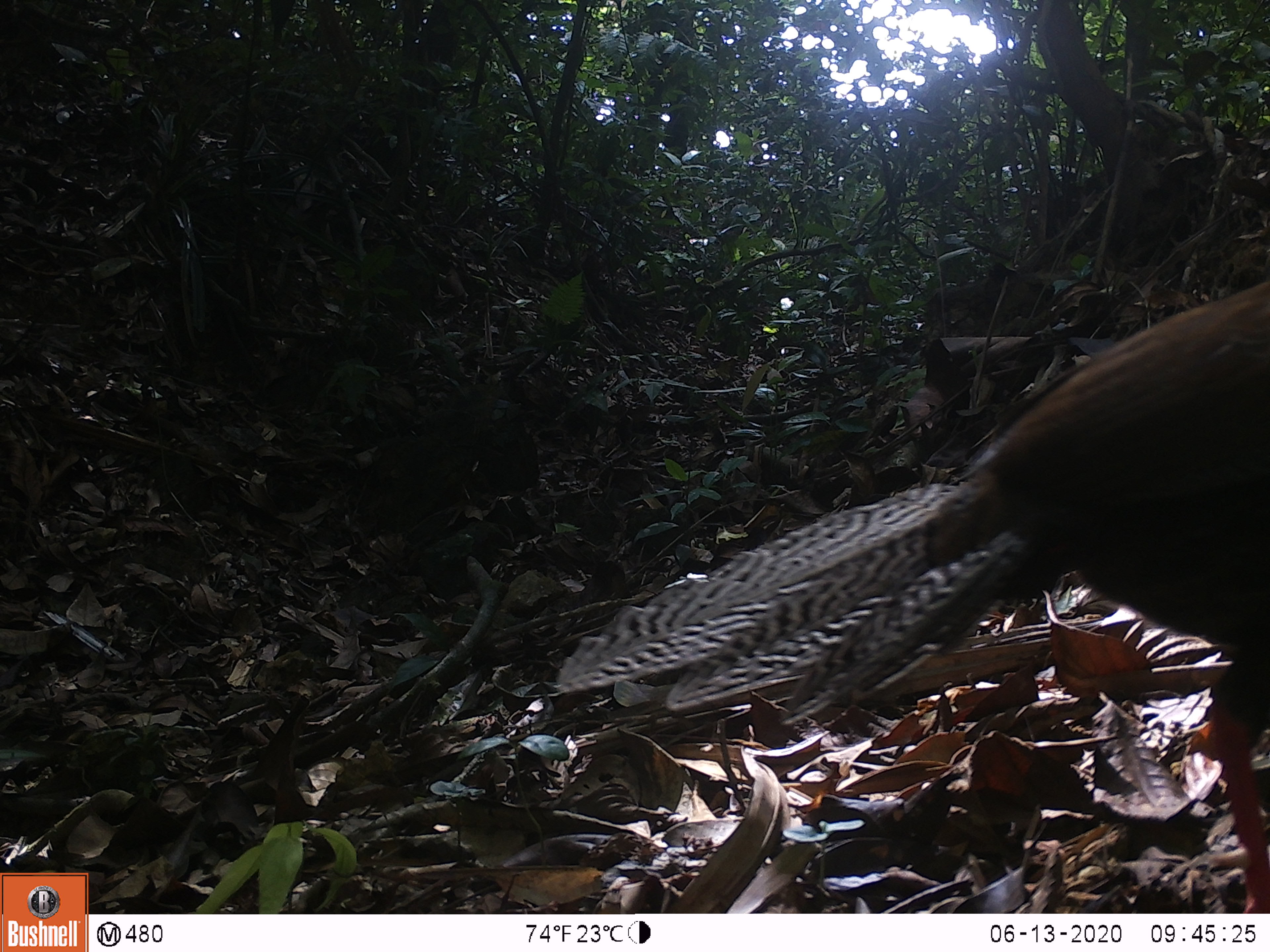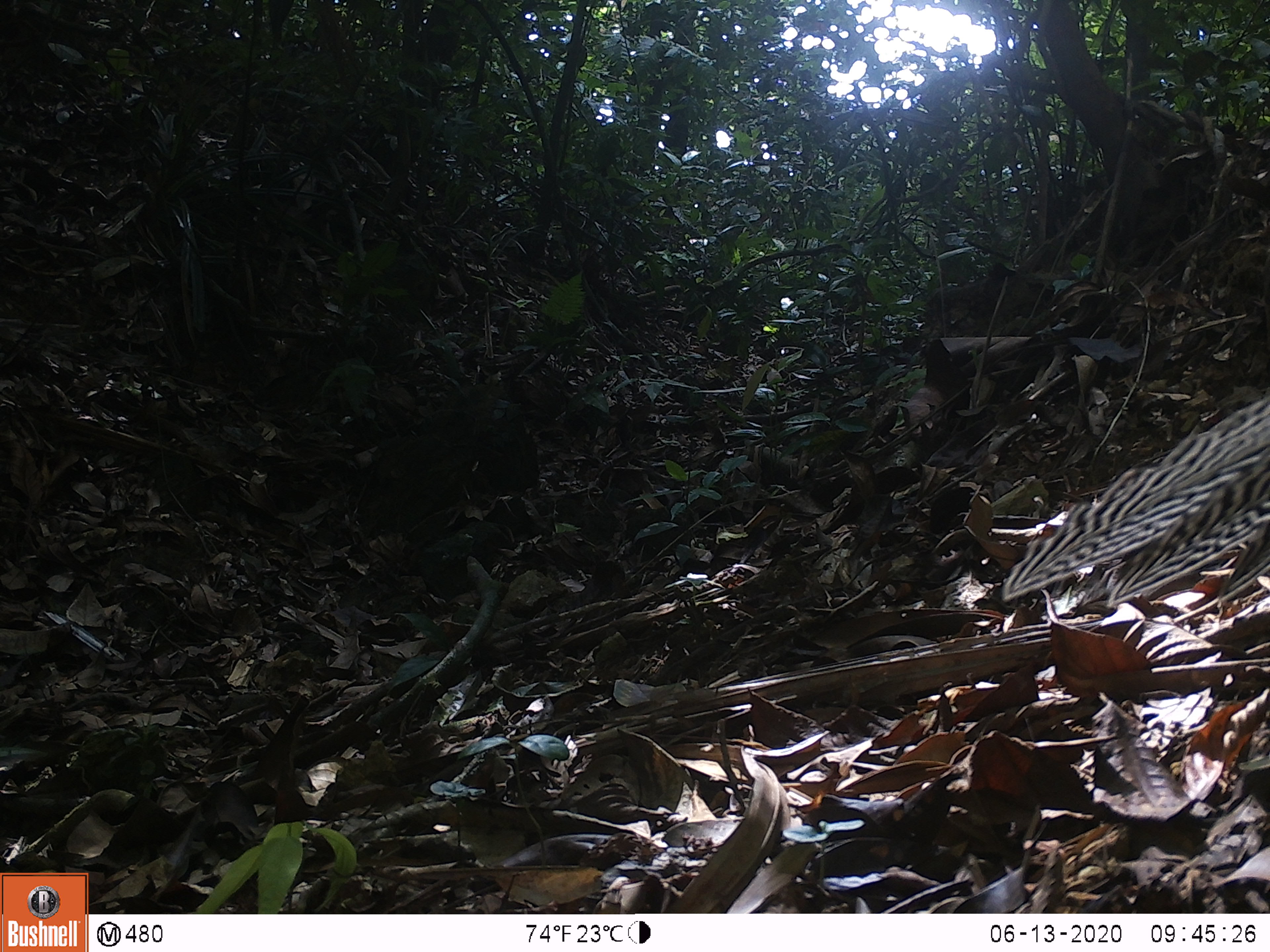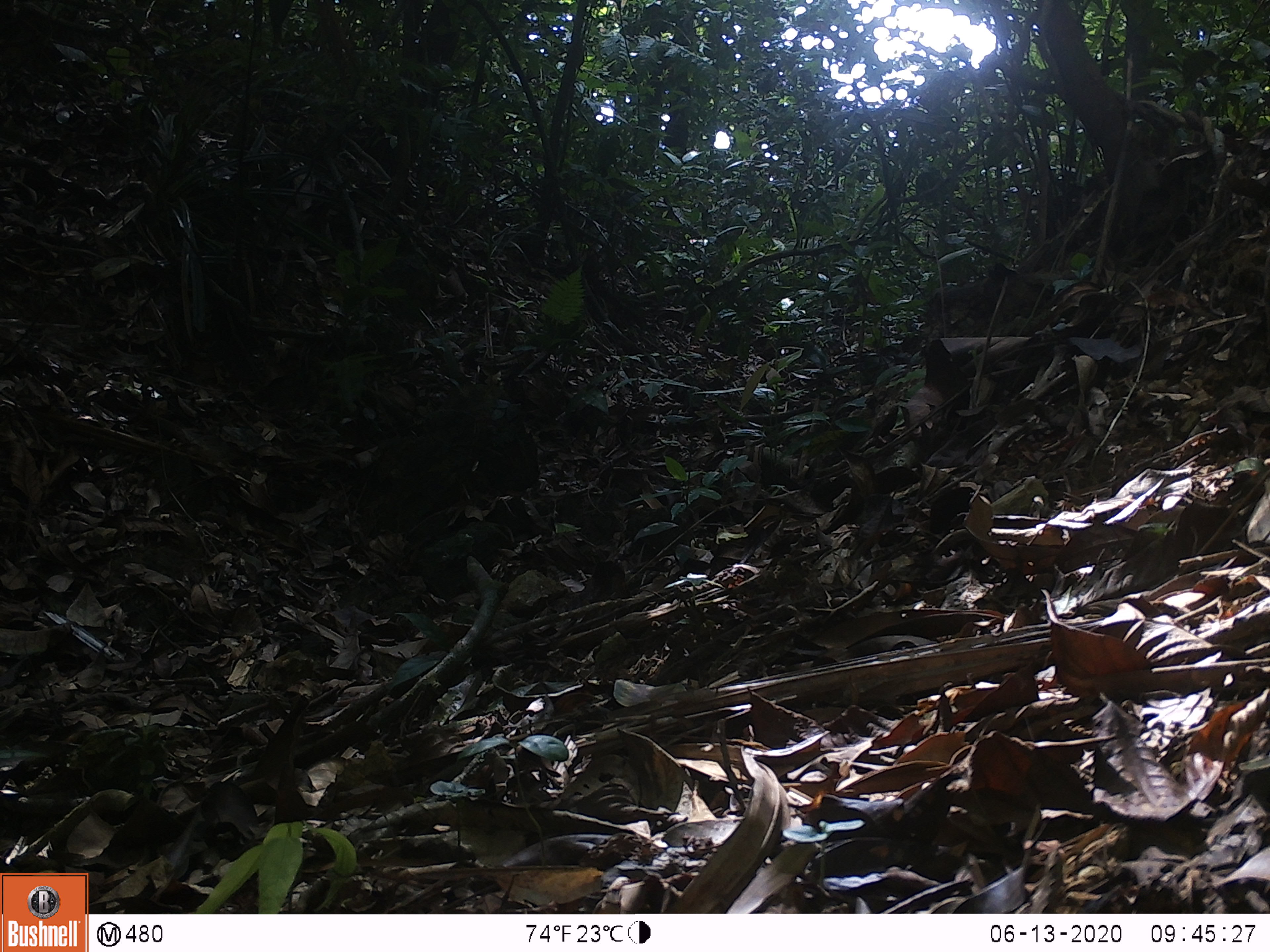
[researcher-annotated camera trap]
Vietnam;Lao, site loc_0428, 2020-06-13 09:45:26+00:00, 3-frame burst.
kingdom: Animalia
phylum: Chordata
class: Aves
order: Galliformes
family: Phasianidae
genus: Lophura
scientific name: Lophura nycthemera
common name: silver pheasant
Silver pheasant (Lophura nycthemera). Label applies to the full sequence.